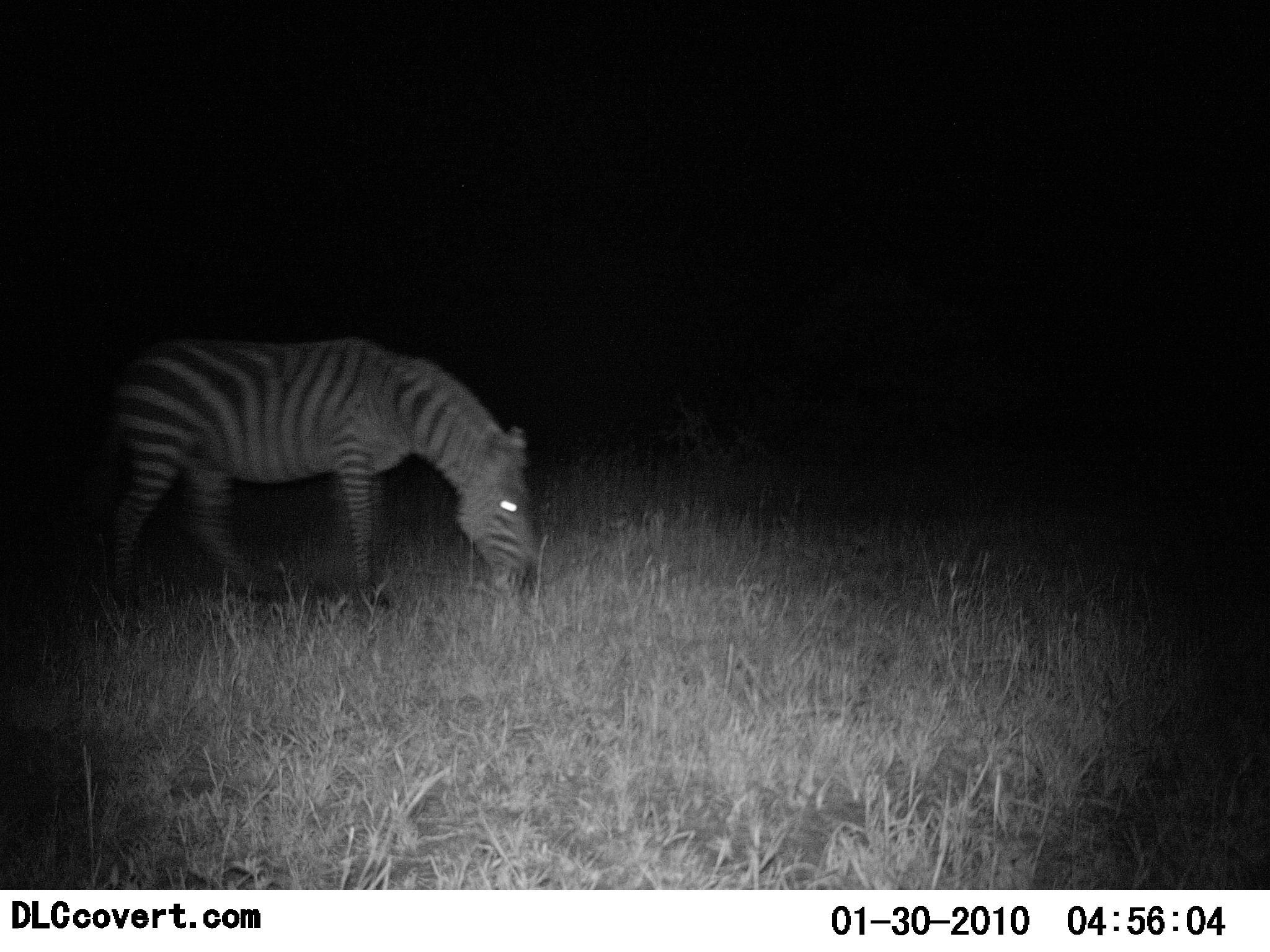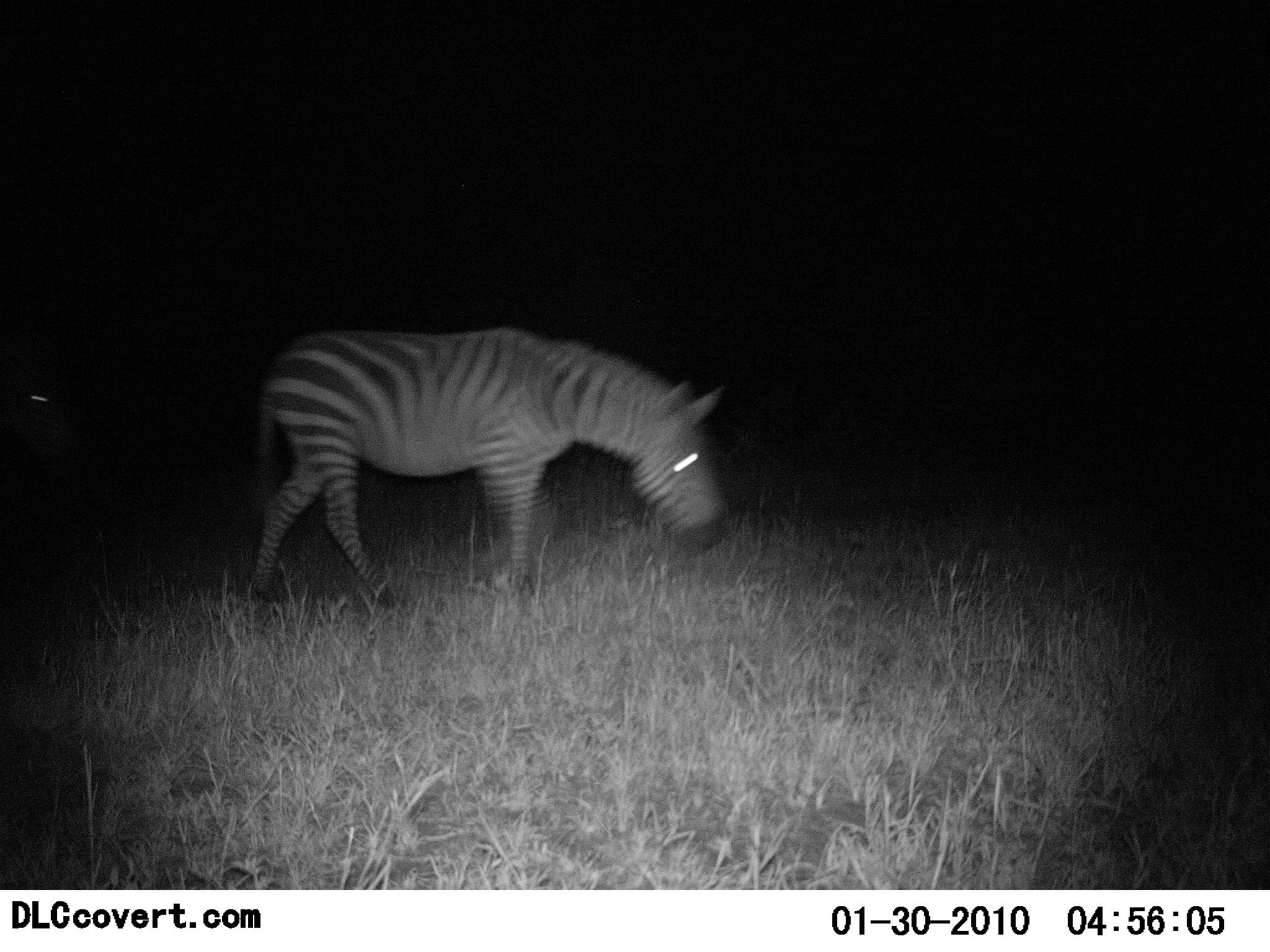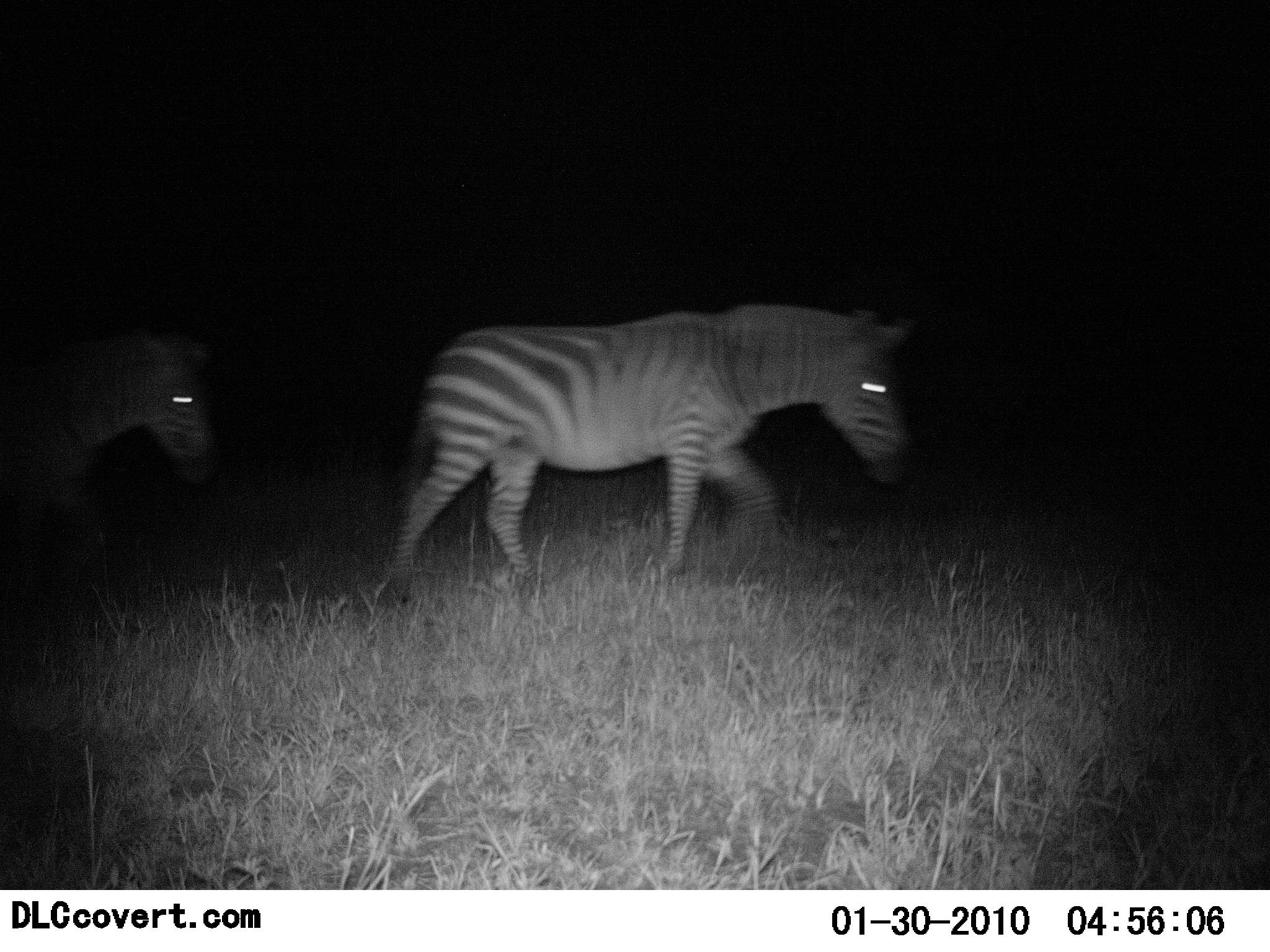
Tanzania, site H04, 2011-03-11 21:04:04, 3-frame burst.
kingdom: Animalia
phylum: Chordata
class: Mammalia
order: Perissodactyla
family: Equidae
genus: Equus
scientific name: Equus quagga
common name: plains zebra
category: zebra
Zebra (plains zebra) (Equus quagga), count 2. Behavior (volunteer vote fractions): standing 0%, resting 0%, moving 100%, interacting 0%. Young present (vote fraction): 0%. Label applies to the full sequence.